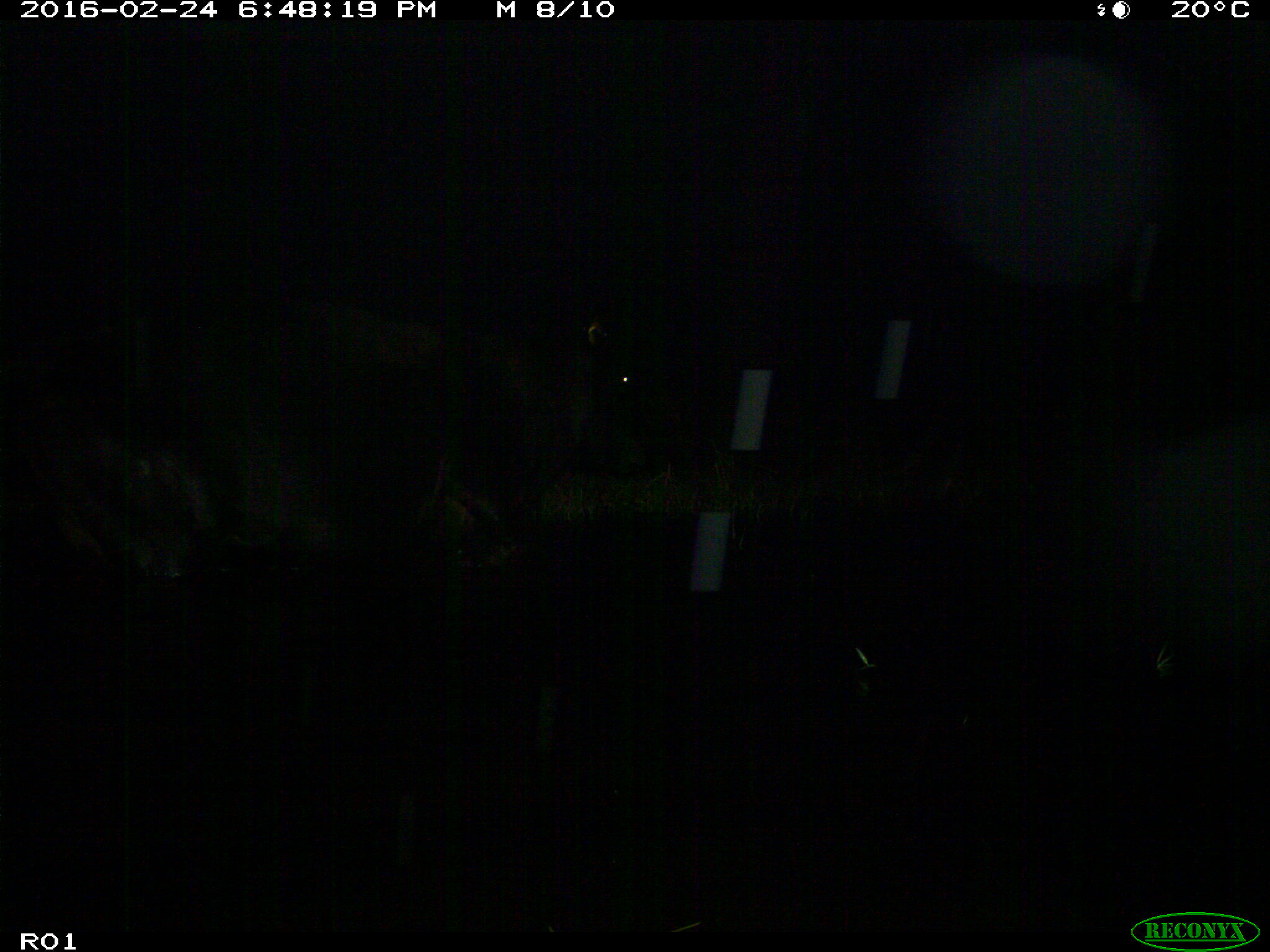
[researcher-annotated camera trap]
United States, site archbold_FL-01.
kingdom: Animalia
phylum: Chordata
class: Mammalia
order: Artiodactyla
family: Bovidae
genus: Bos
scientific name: Bos taurus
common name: domestic cow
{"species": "Bos taurus (domestic cow)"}